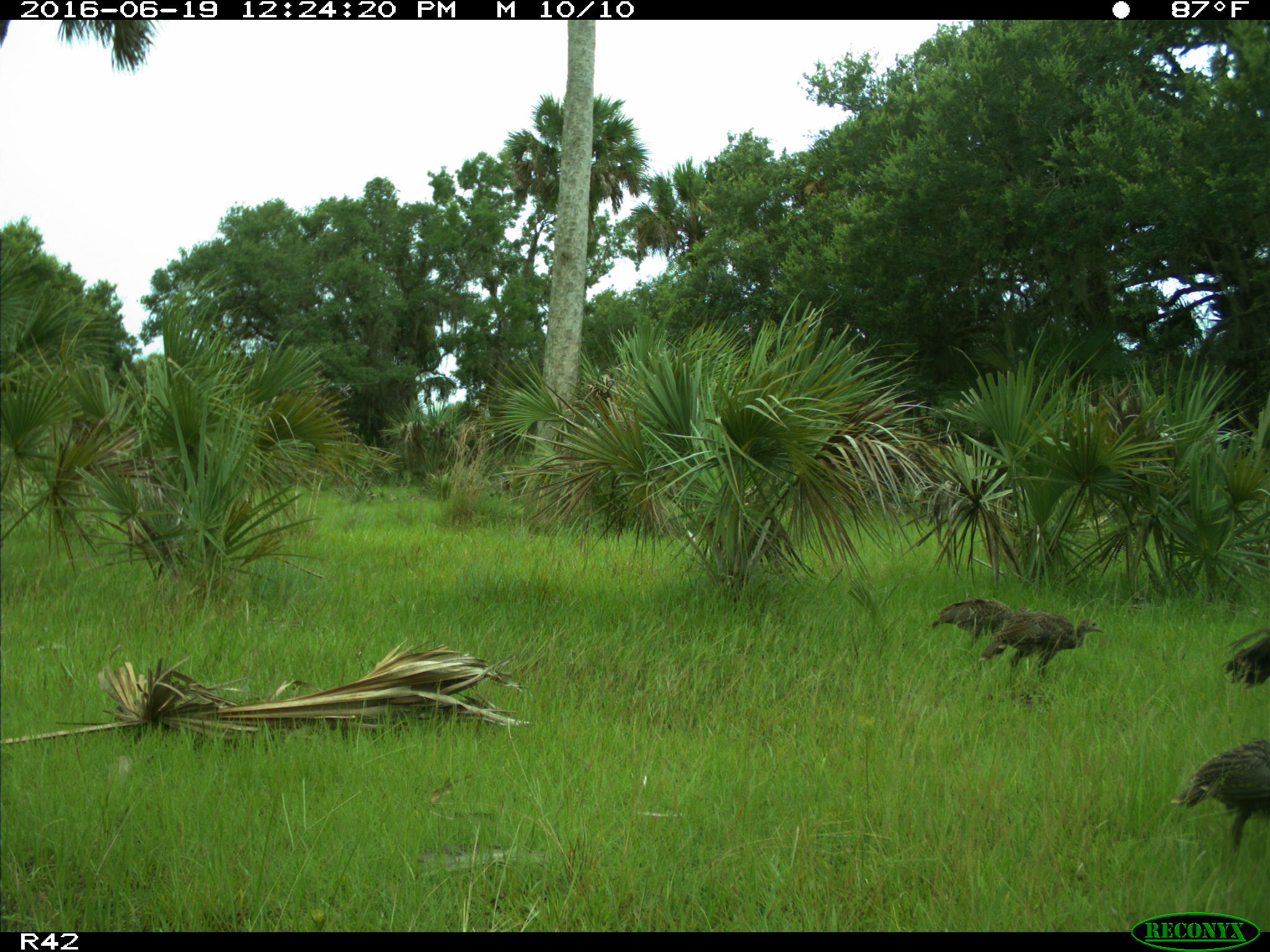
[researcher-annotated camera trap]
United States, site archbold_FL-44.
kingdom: Animalia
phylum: Chordata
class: Aves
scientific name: Aves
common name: birds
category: unidentified bird